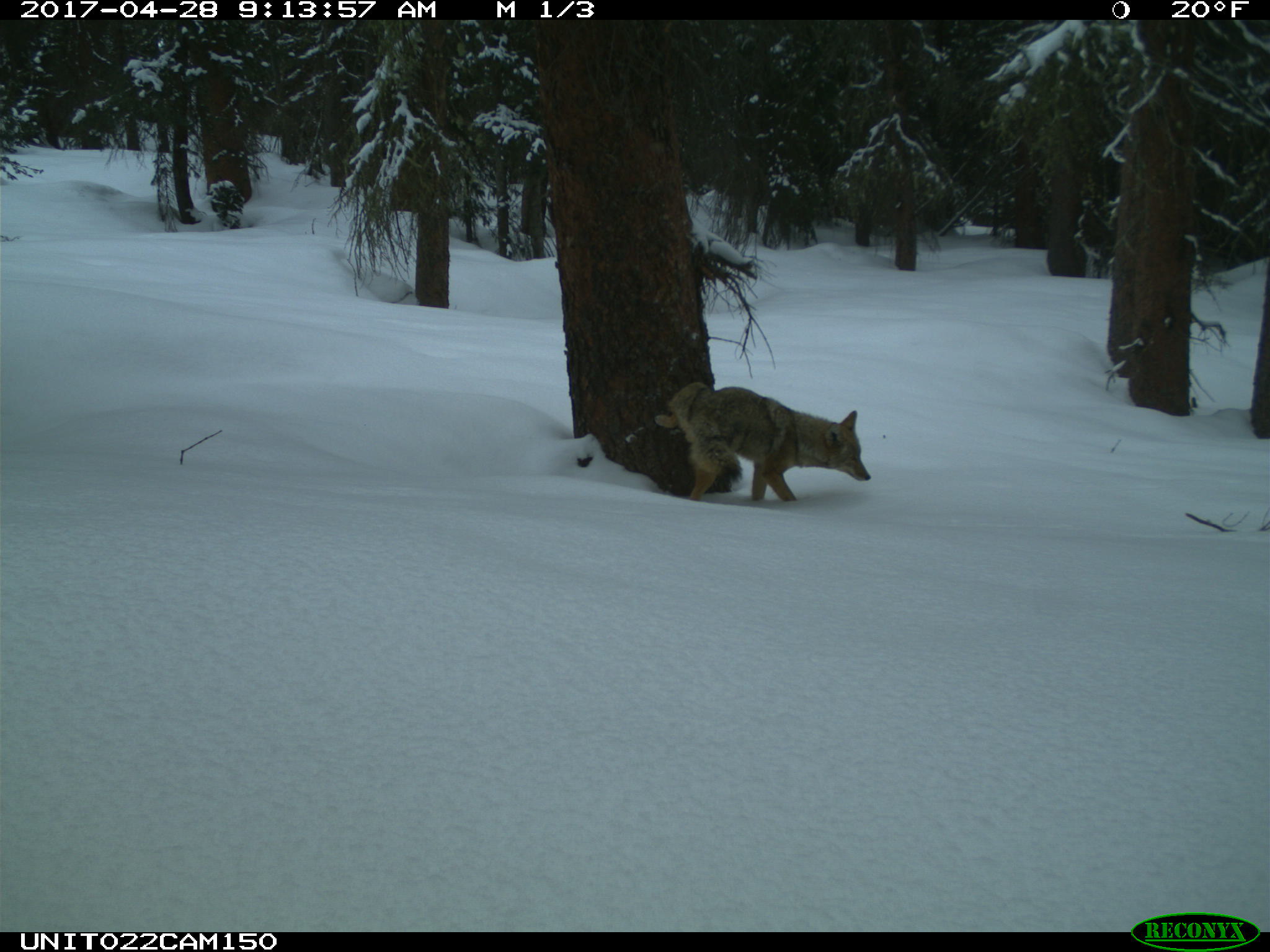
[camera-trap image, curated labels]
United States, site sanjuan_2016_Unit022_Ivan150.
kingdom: Animalia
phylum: Chordata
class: Mammalia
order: Carnivora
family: Canidae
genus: Canis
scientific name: Canis latrans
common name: coyote